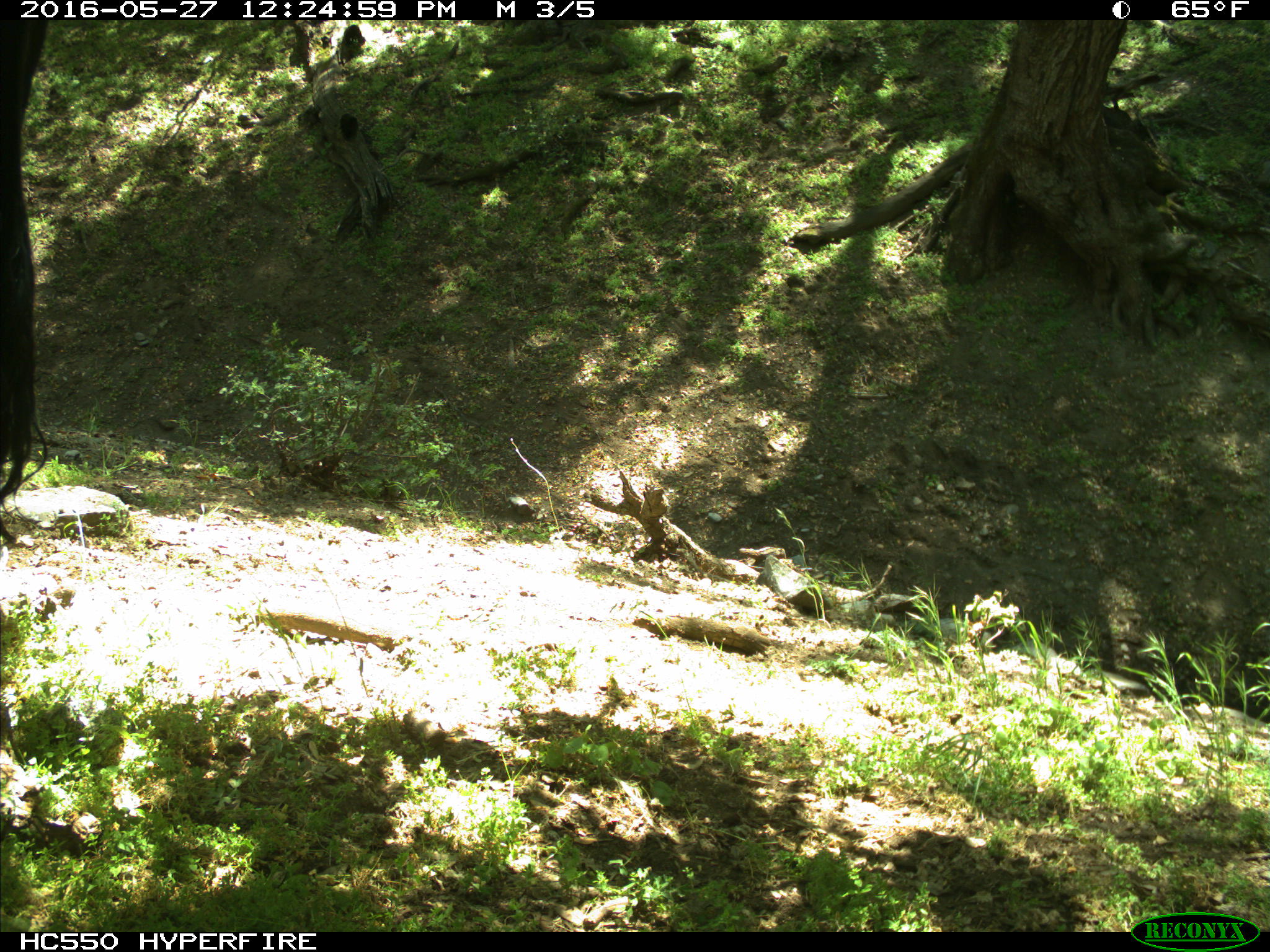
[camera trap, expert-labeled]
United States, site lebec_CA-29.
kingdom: Animalia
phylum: Chordata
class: Mammalia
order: Artiodactyla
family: Bovidae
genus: Bos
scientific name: Bos taurus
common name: domestic cow